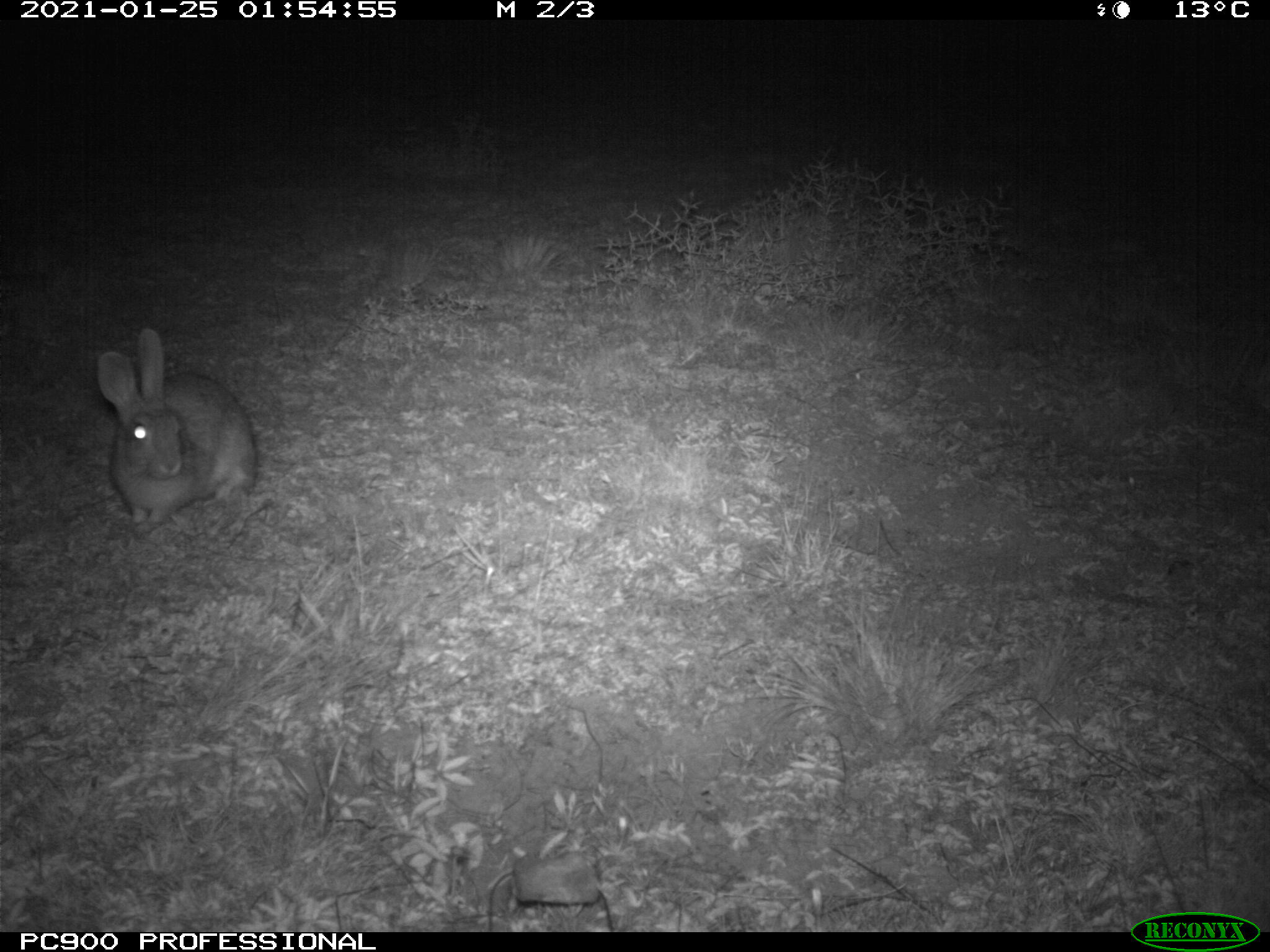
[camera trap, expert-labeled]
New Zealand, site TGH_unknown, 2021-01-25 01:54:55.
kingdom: Animalia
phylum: Chordata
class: Mammalia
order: Lagomorpha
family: Leporidae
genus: Oryctolagus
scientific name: Oryctolagus cuniculus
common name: european rabbit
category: rabbit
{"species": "rabbit (european rabbit) (Oryctolagus cuniculus)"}